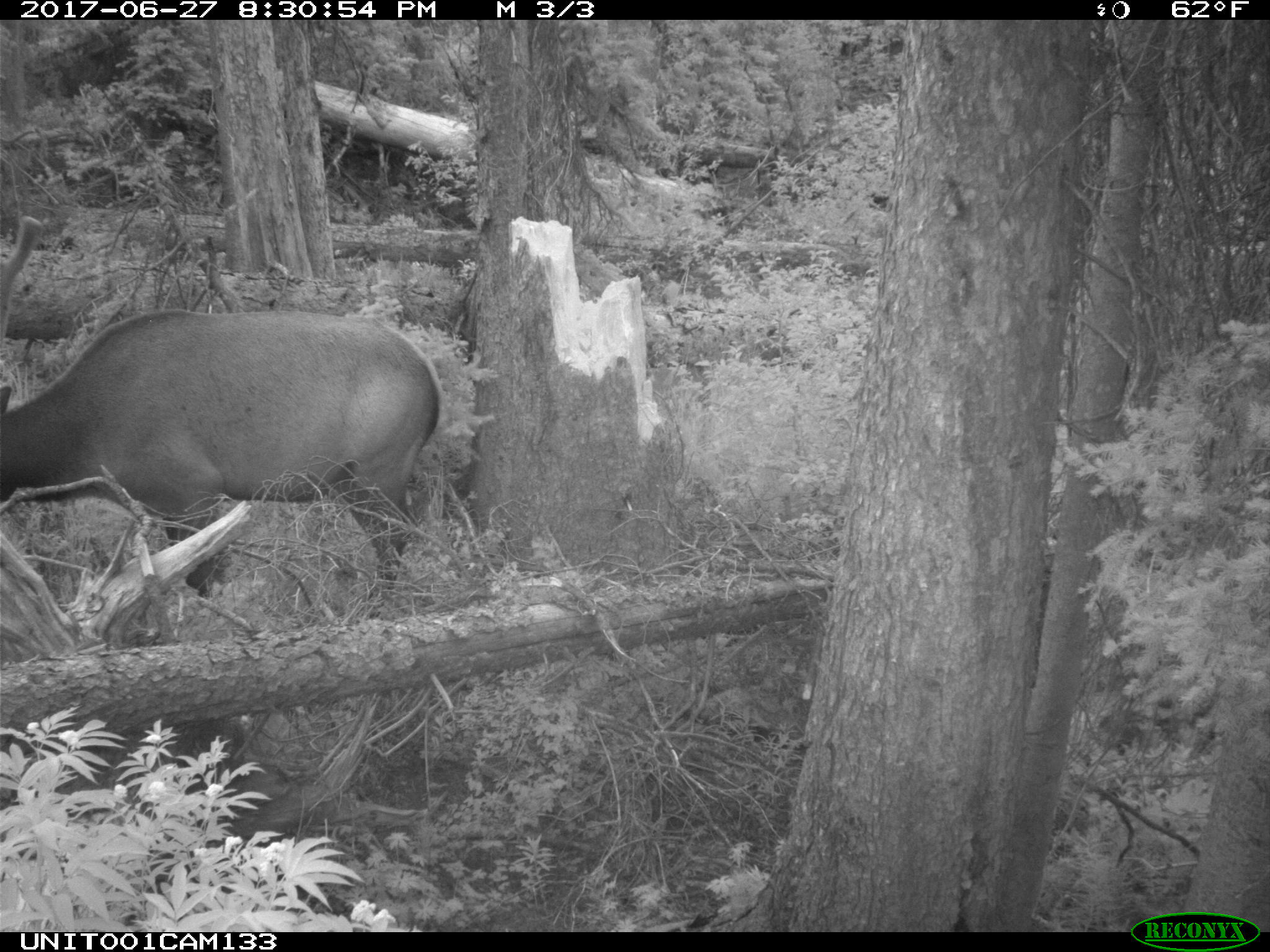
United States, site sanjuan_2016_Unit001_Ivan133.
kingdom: Animalia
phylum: Chordata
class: Mammalia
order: Artiodactyla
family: Cervidae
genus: Cervus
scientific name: Cervus elaphus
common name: red deer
Cervus elaphus (red deer).